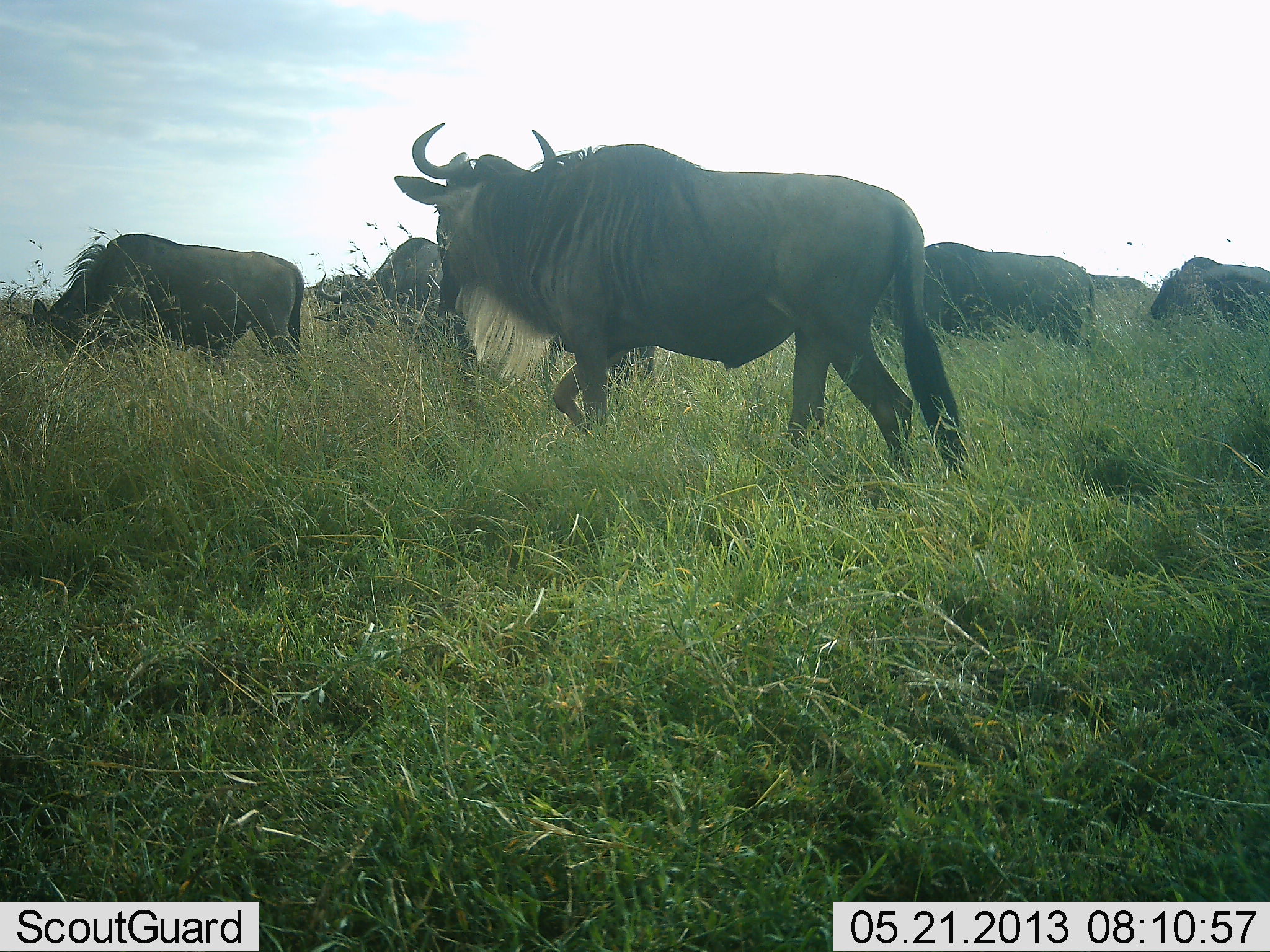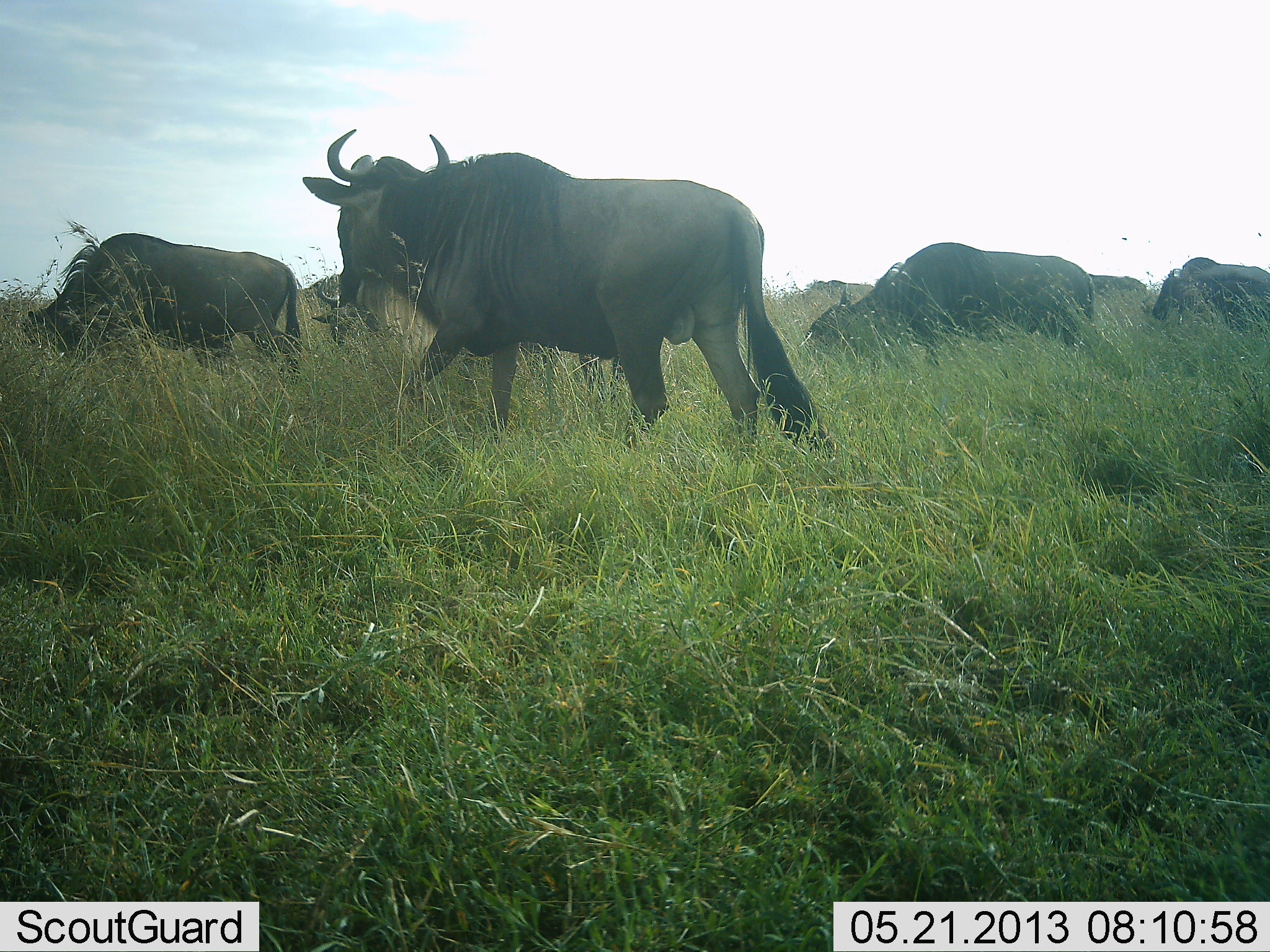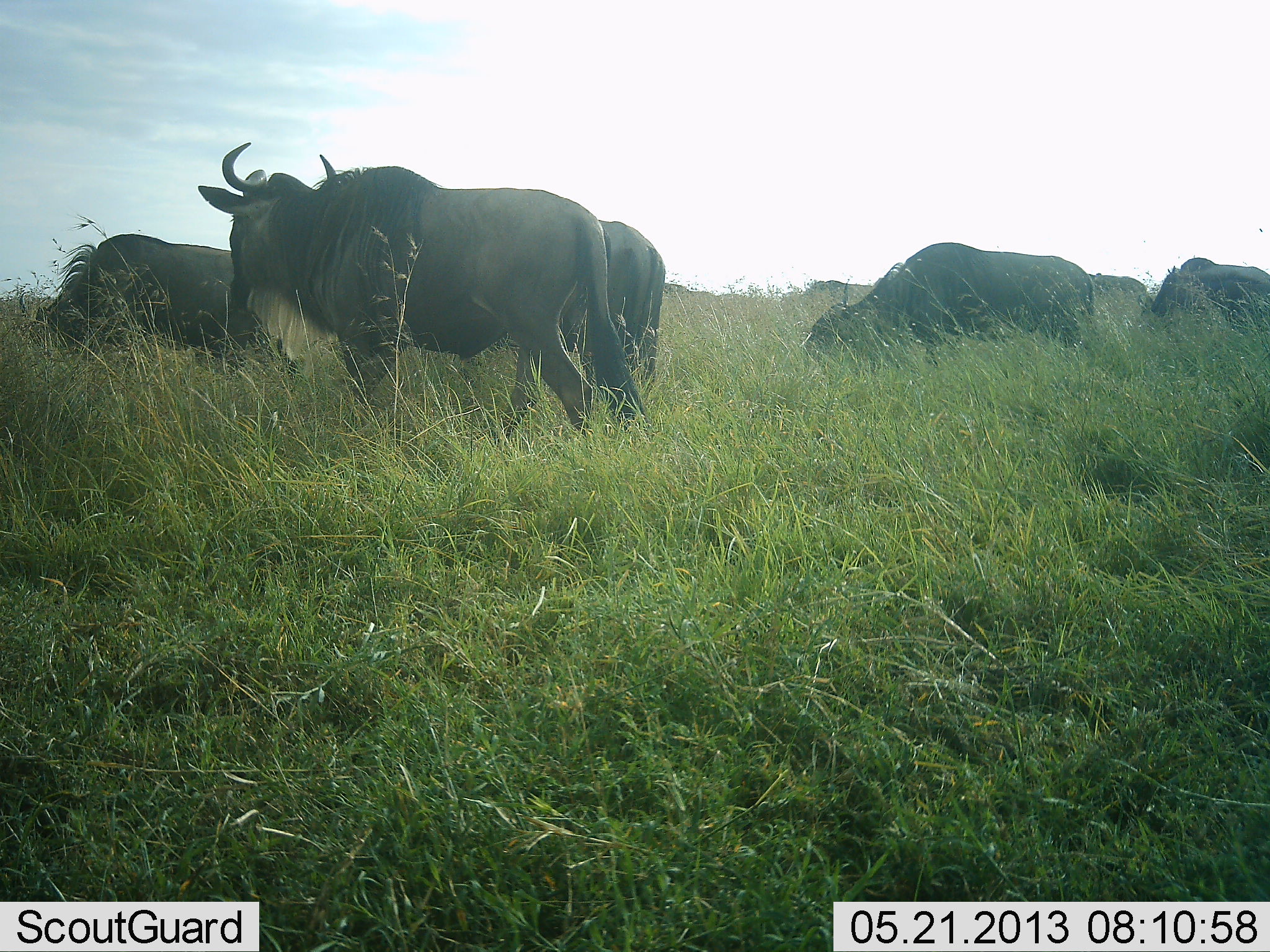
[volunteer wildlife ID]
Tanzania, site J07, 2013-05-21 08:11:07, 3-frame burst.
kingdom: Animalia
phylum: Chordata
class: Mammalia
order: Artiodactyla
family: Bovidae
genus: Connochaetes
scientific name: Connochaetes taurinus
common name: blue wildebeest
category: wildebeest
Wildebeest (blue wildebeest) (Connochaetes taurinus), count 8. Behavior (volunteer vote fractions): standing 50%, resting 10%, moving 70%, interacting 10%. Young present (vote fraction): 0%. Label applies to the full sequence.